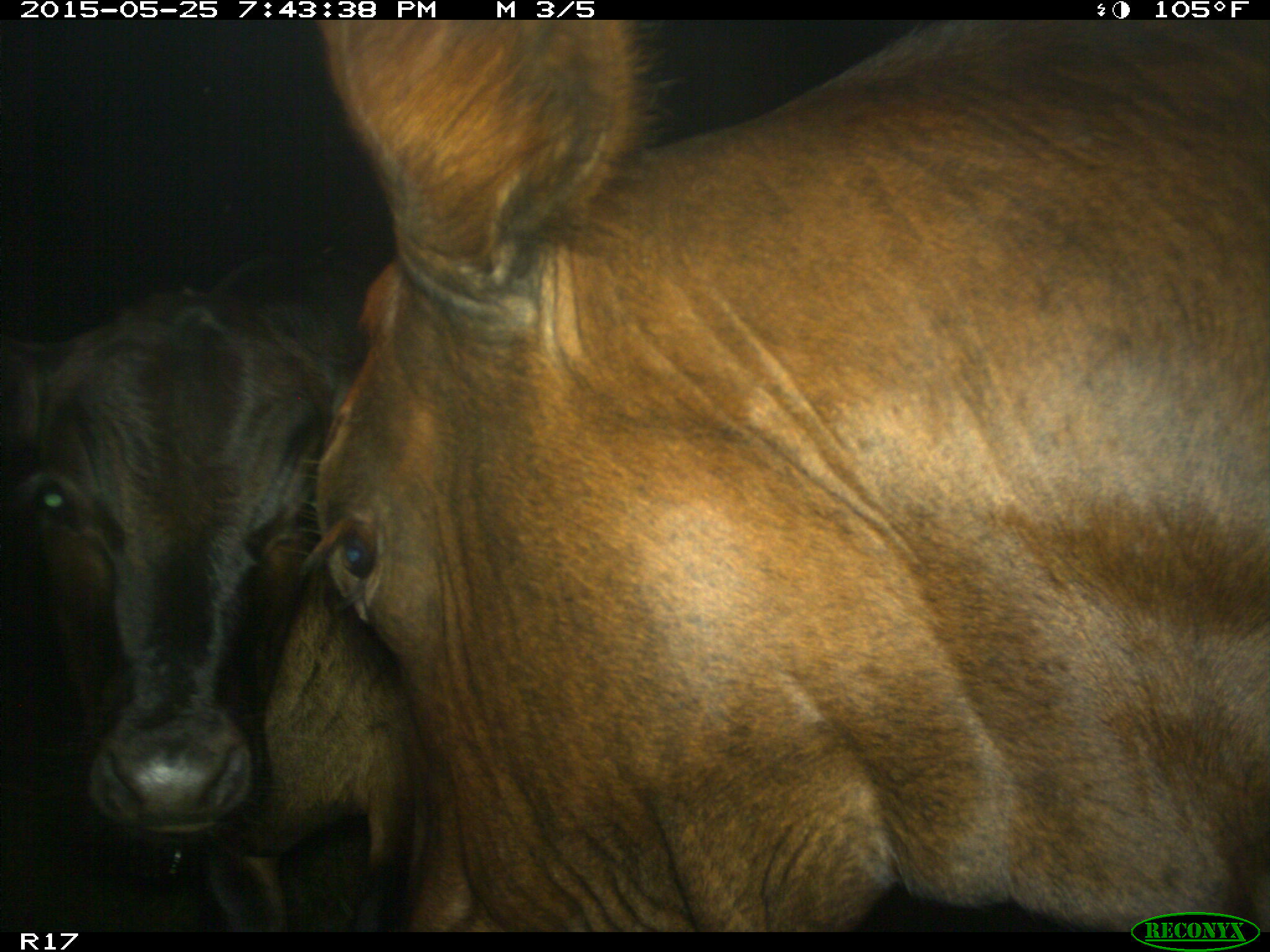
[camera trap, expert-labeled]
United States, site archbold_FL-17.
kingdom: Animalia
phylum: Chordata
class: Mammalia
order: Artiodactyla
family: Bovidae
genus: Bos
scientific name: Bos taurus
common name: domestic cow